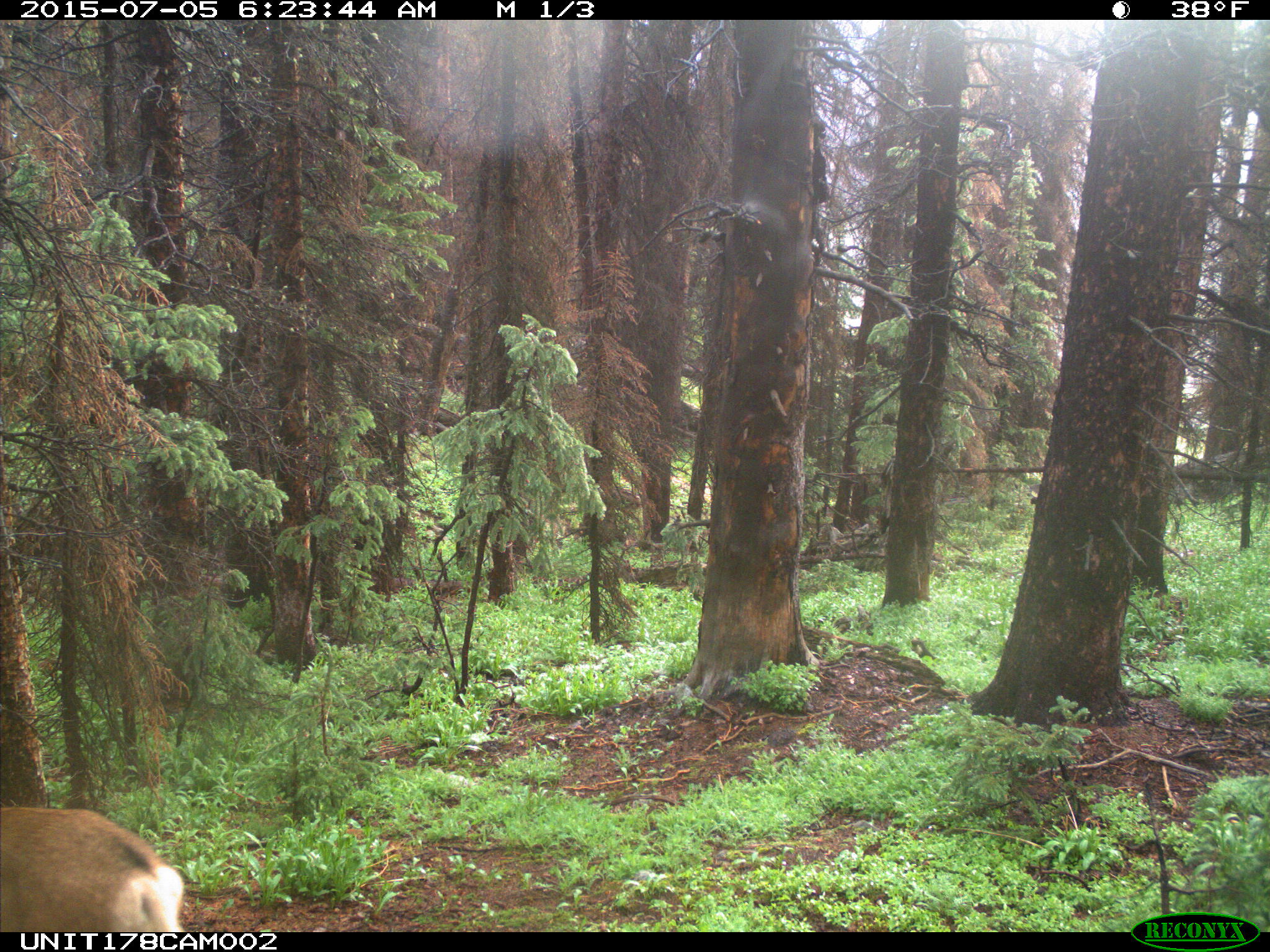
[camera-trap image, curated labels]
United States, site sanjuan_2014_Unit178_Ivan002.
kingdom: Animalia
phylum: Chordata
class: Mammalia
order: Artiodactyla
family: Cervidae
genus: Odocoileus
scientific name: Odocoileus hemionus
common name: mule deer